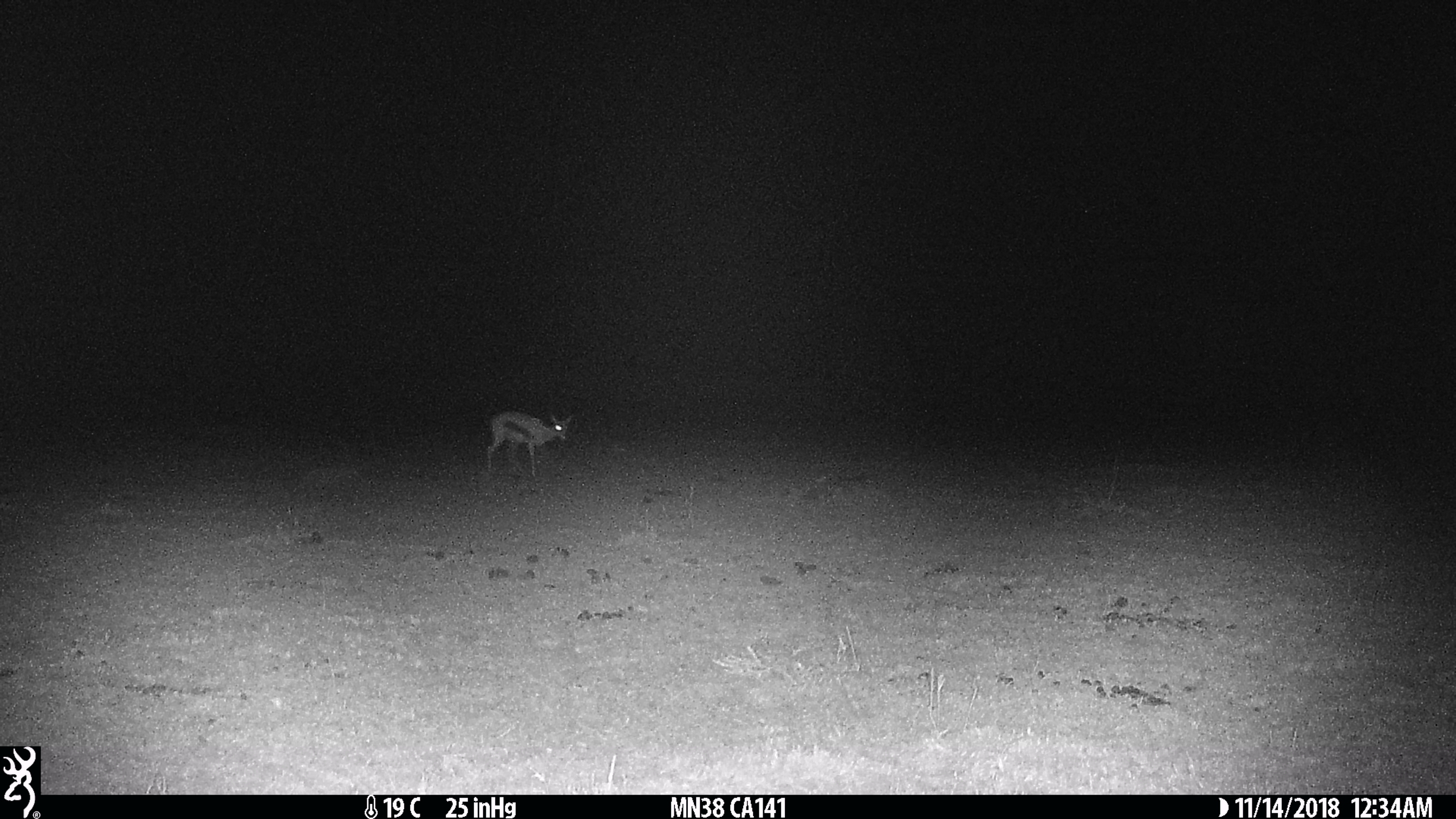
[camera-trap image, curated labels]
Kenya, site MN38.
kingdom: Animalia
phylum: Chordata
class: Mammalia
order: Artiodactyla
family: Bovidae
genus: Eudorcas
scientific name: Eudorcas thomsonii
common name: thomon's gazelle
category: gazelle thomsons